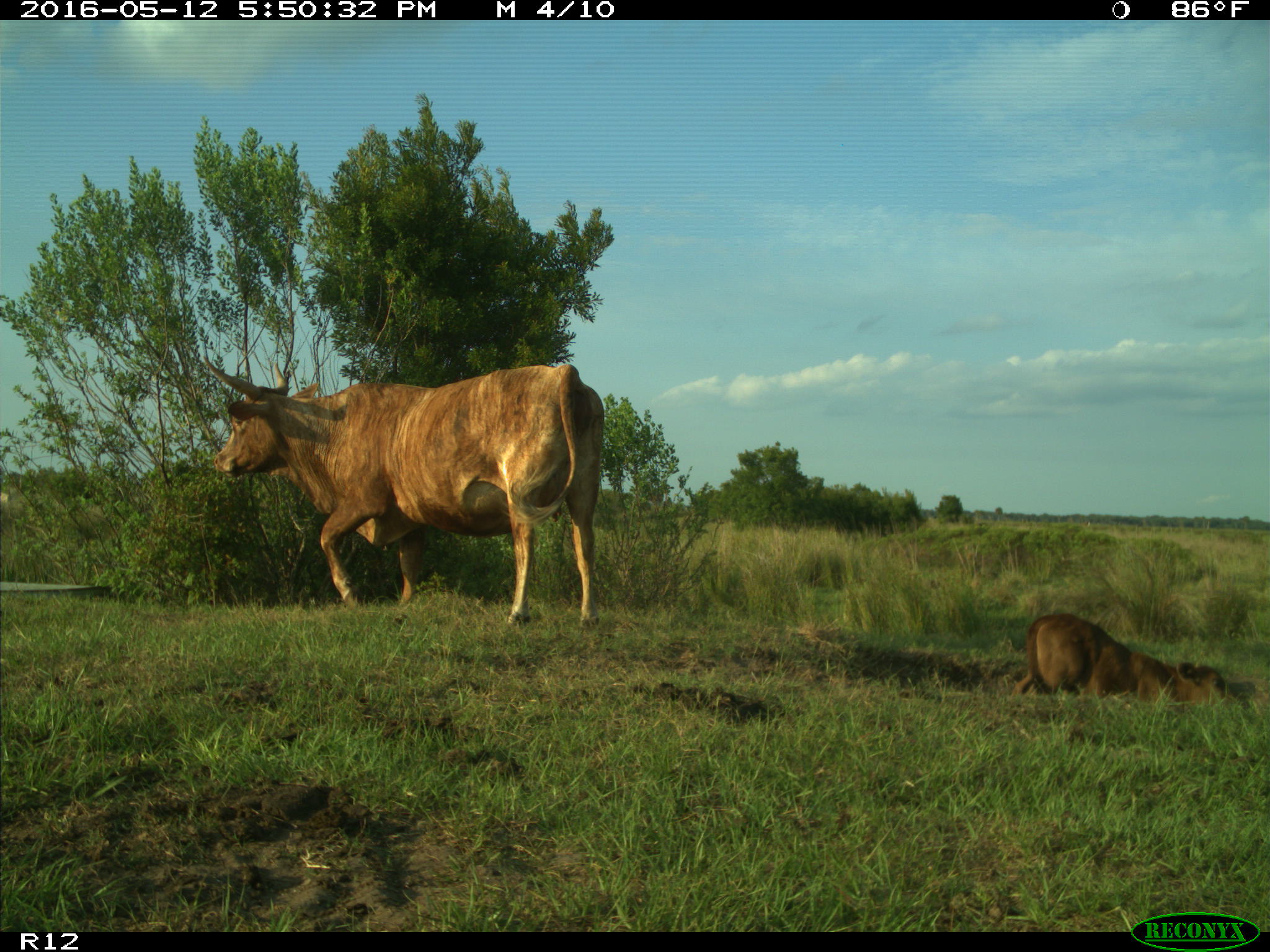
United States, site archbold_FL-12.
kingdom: Animalia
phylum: Chordata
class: Mammalia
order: Artiodactyla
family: Bovidae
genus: Bos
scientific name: Bos taurus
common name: domestic cow